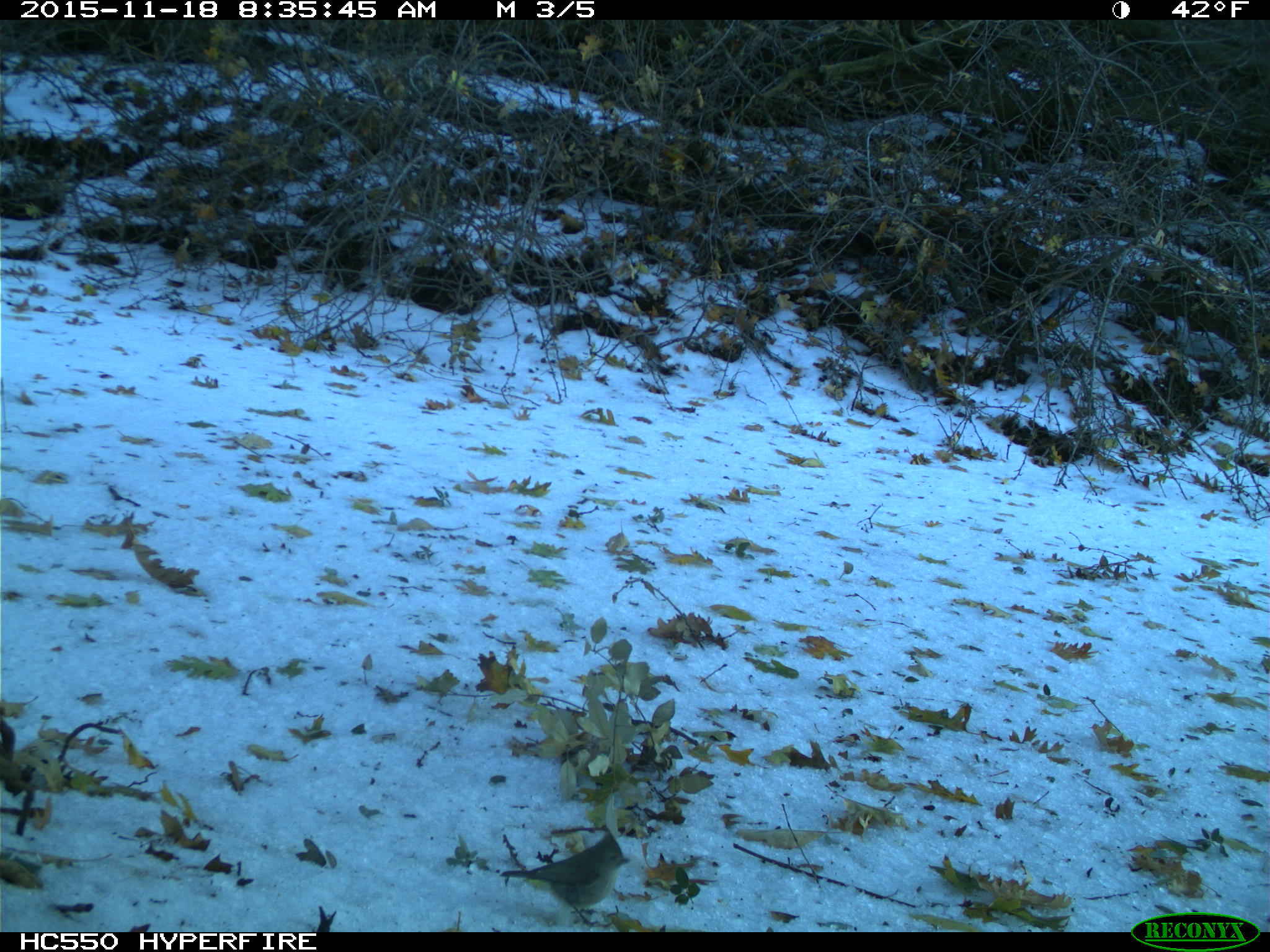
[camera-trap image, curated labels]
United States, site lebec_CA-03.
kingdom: Animalia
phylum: Chordata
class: Aves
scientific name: Aves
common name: birds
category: unidentified bird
Unidentified bird (birds) (Aves).